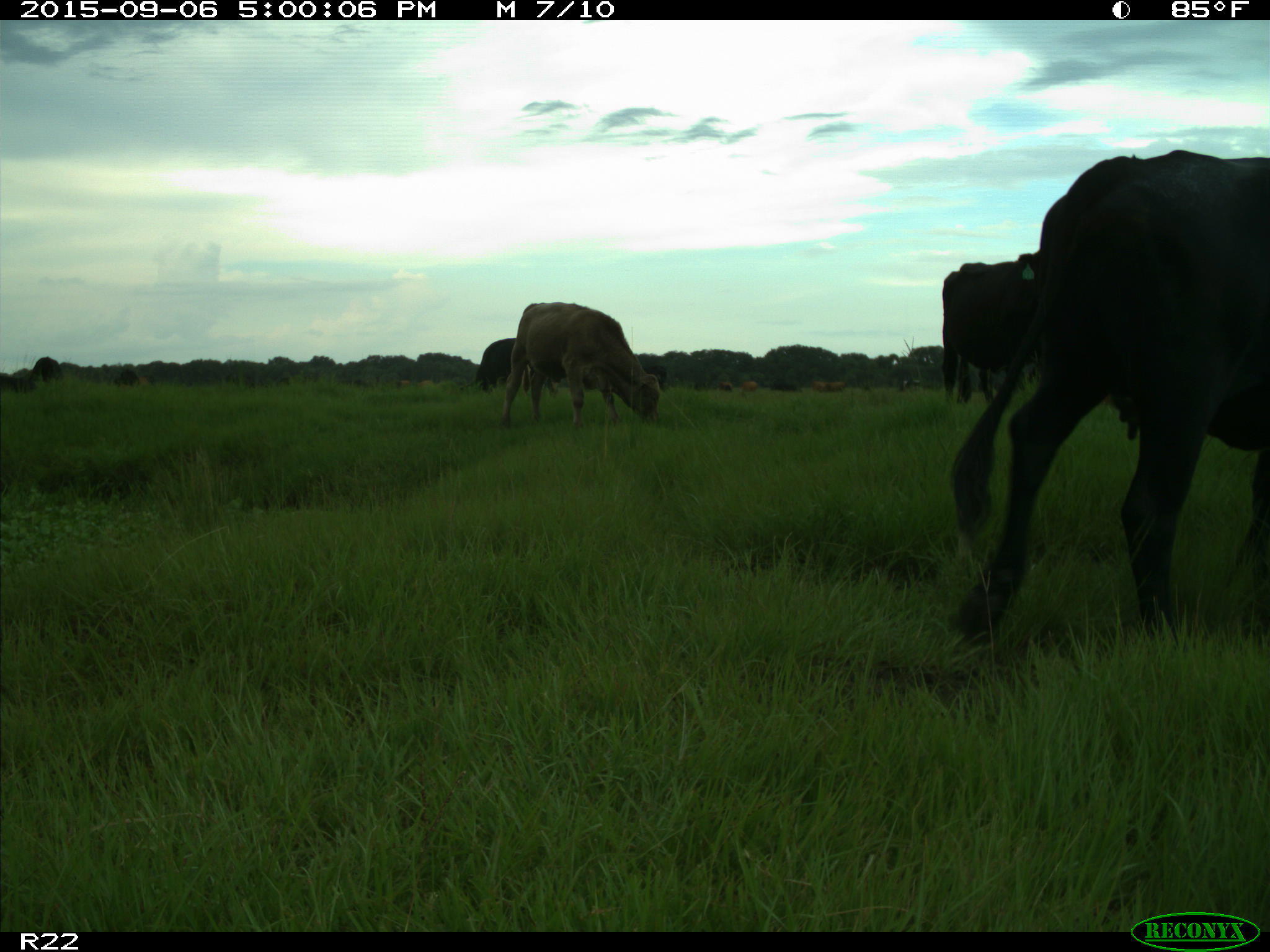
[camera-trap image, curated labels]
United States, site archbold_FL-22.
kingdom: Animalia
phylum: Chordata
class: Mammalia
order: Artiodactyla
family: Bovidae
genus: Bos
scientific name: Bos taurus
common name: domestic cow